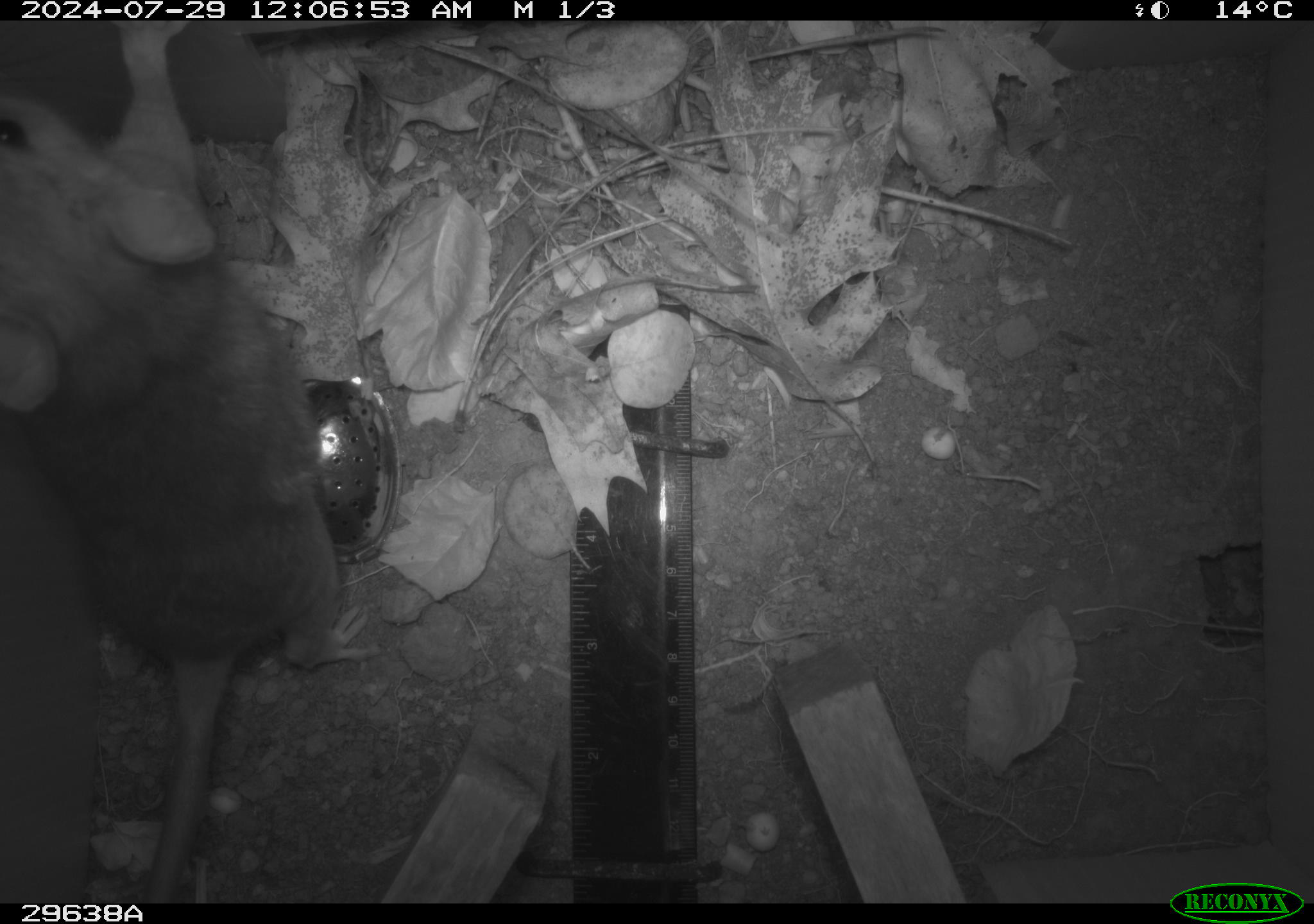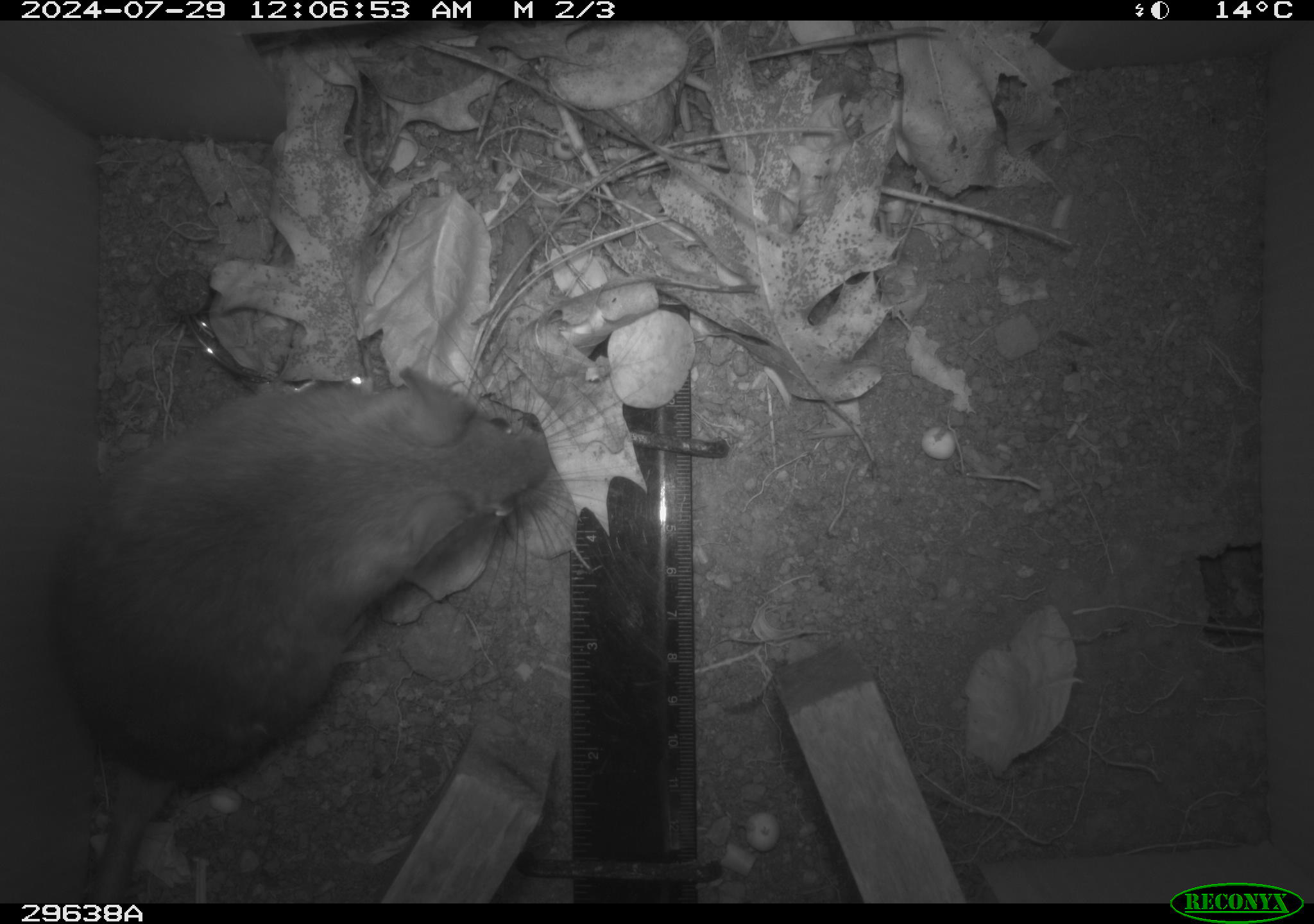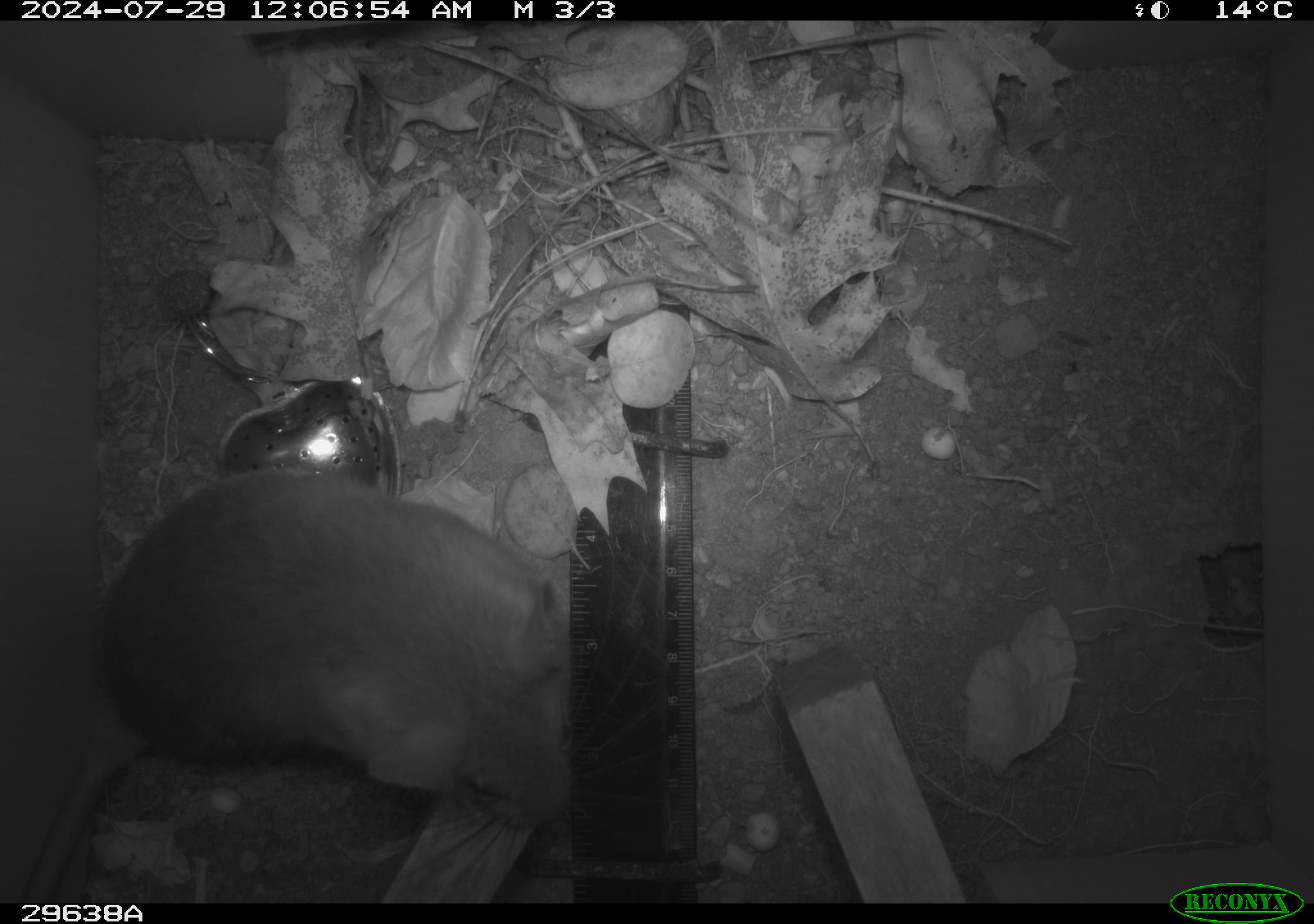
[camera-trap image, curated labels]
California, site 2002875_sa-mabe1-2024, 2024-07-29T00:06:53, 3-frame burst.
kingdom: Animalia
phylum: Chordata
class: Mammalia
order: Rodentia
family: Cricetidae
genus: Neotoma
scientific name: Neotoma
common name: pack rat or woodrat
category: neotoma species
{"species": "neotoma species (pack rat or woodrat) (Neotoma)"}